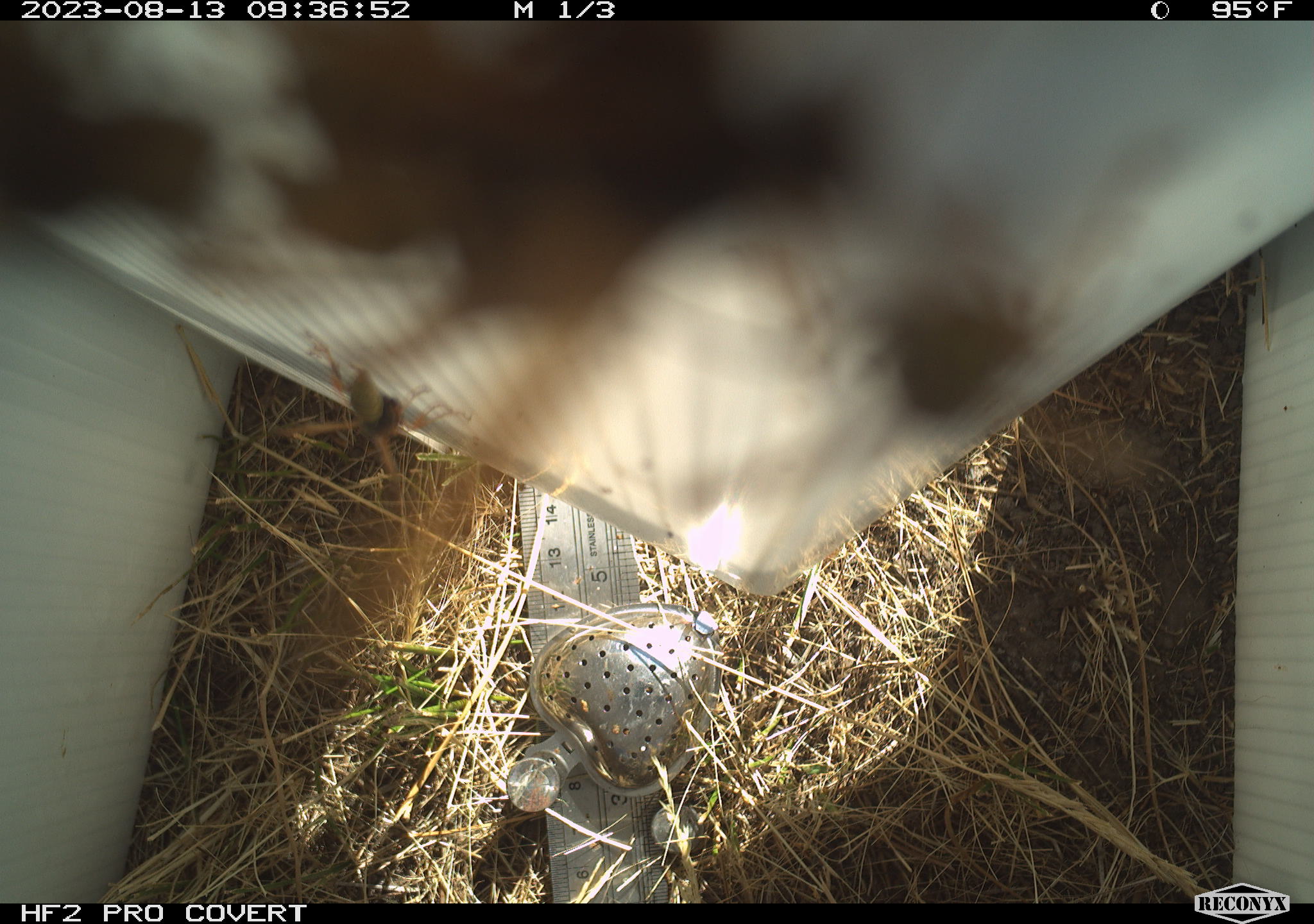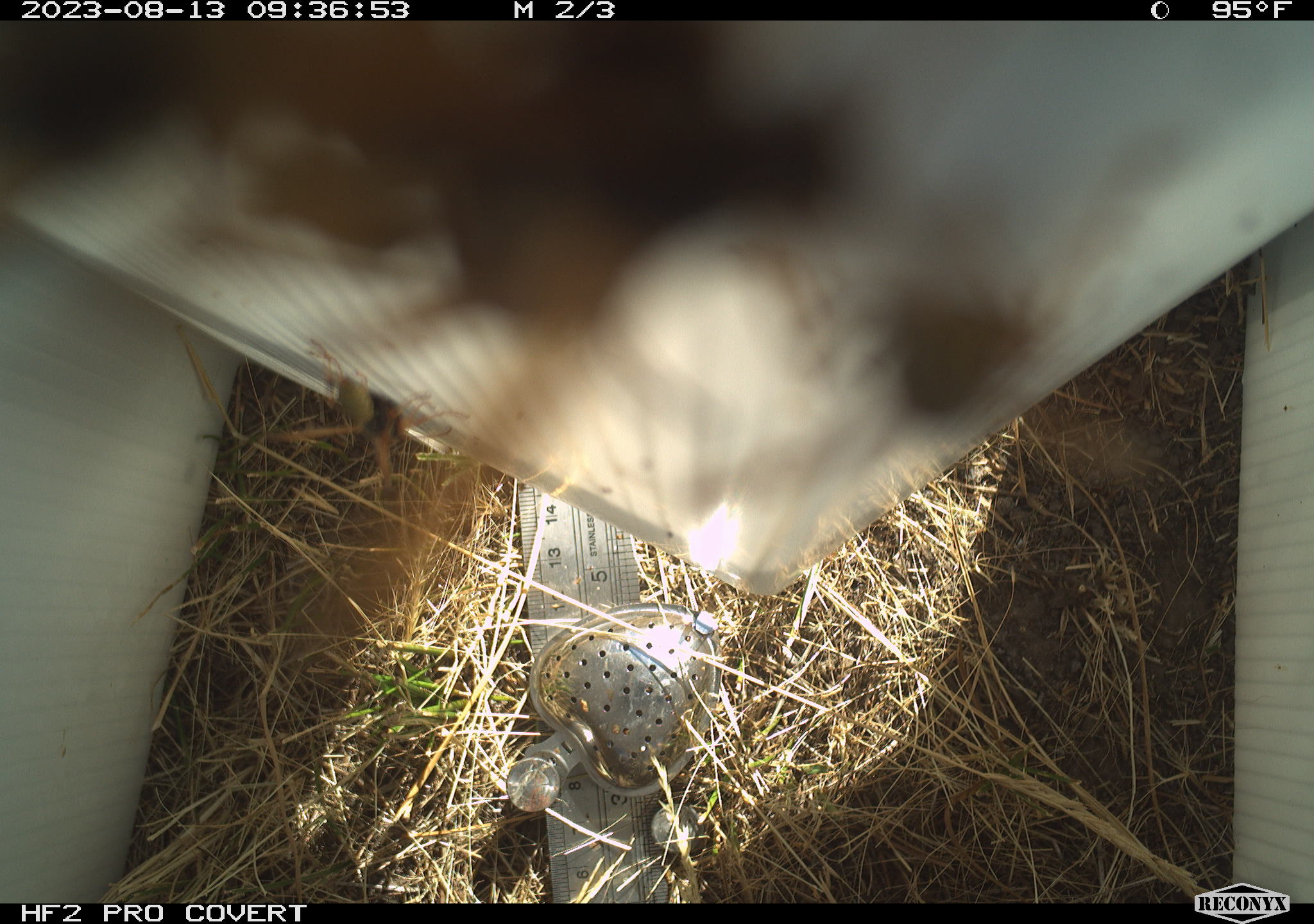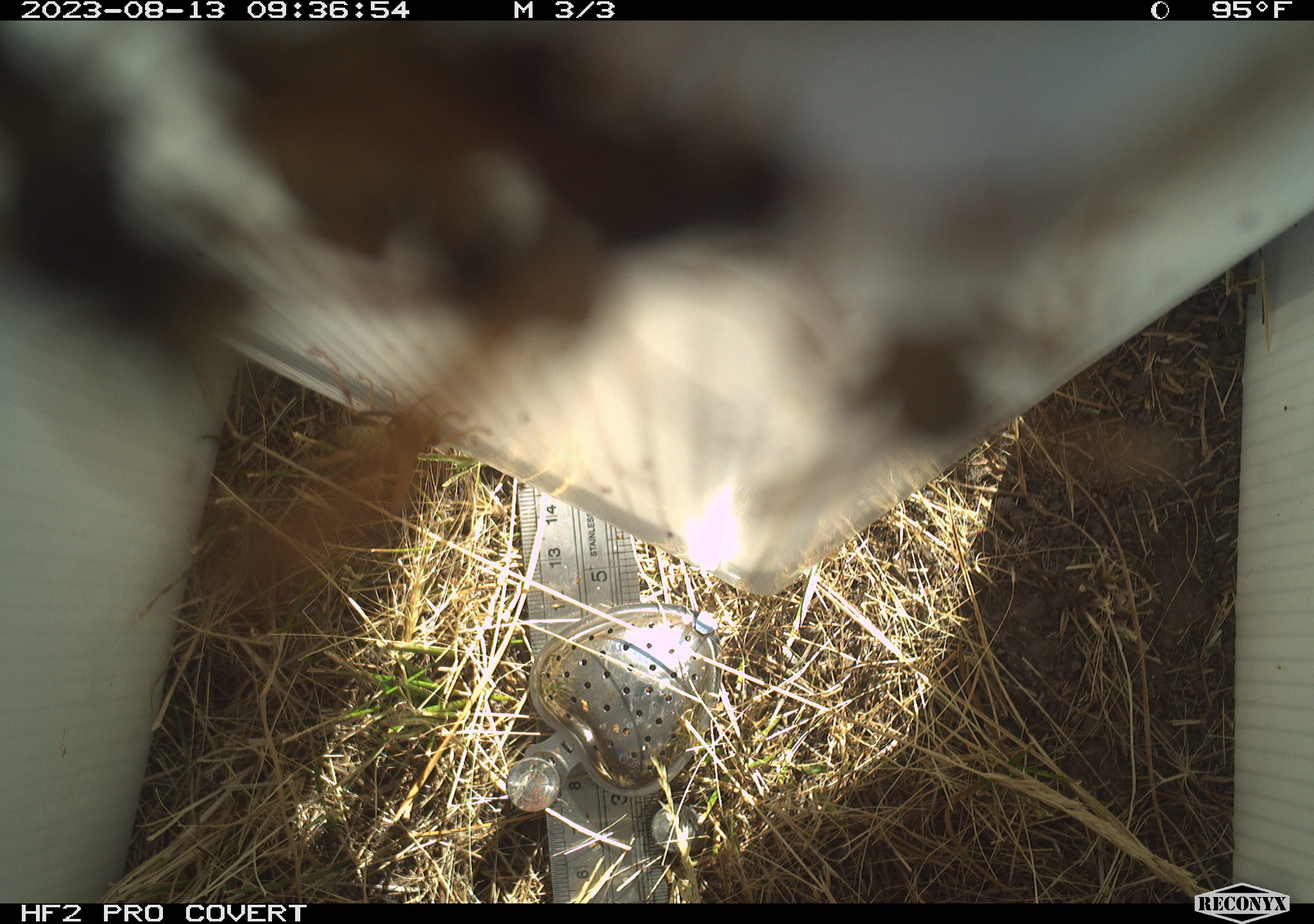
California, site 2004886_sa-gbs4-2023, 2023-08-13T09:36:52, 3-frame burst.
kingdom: Animalia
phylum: Arthropoda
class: Insecta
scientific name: Insecta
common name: insect